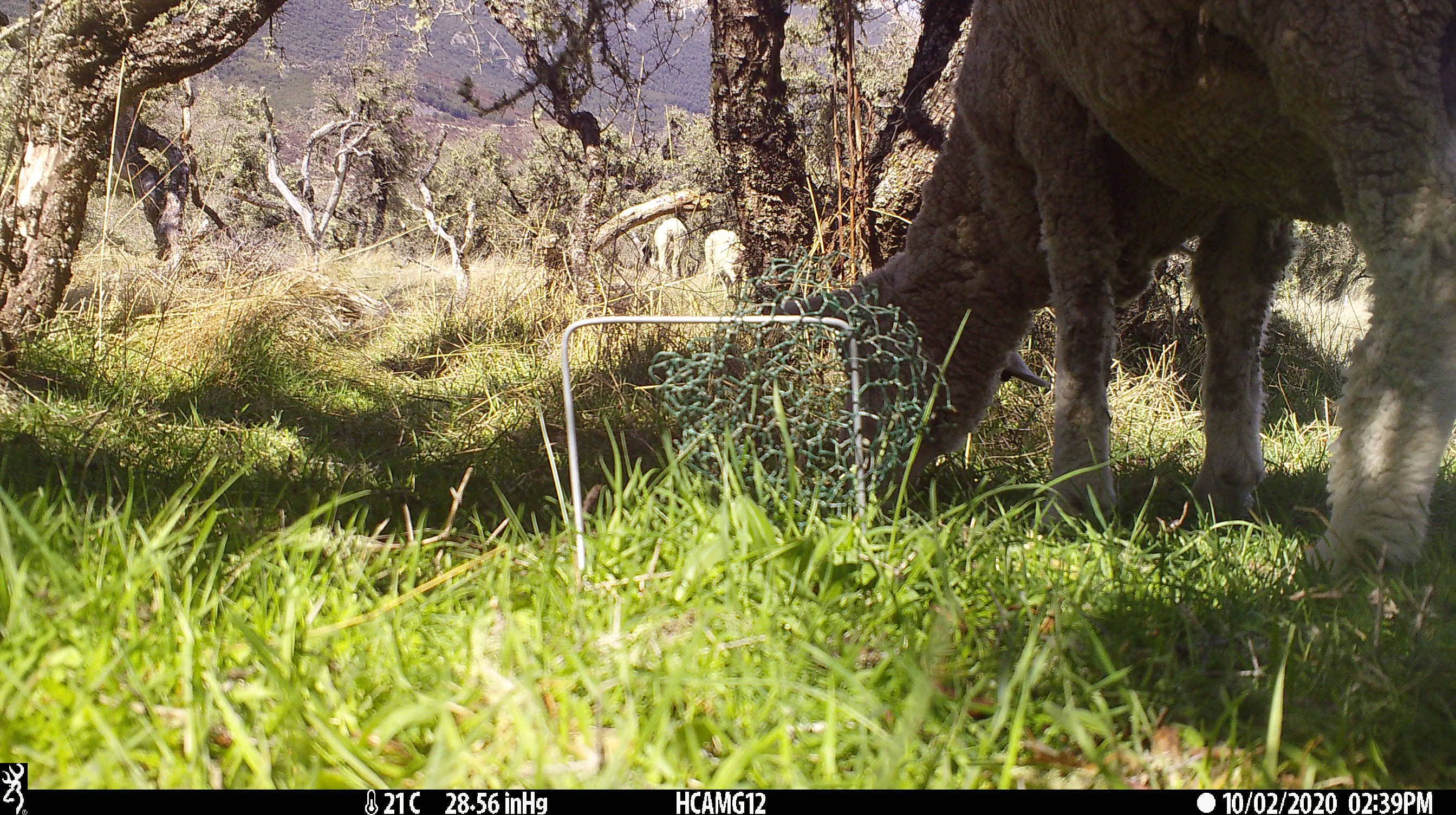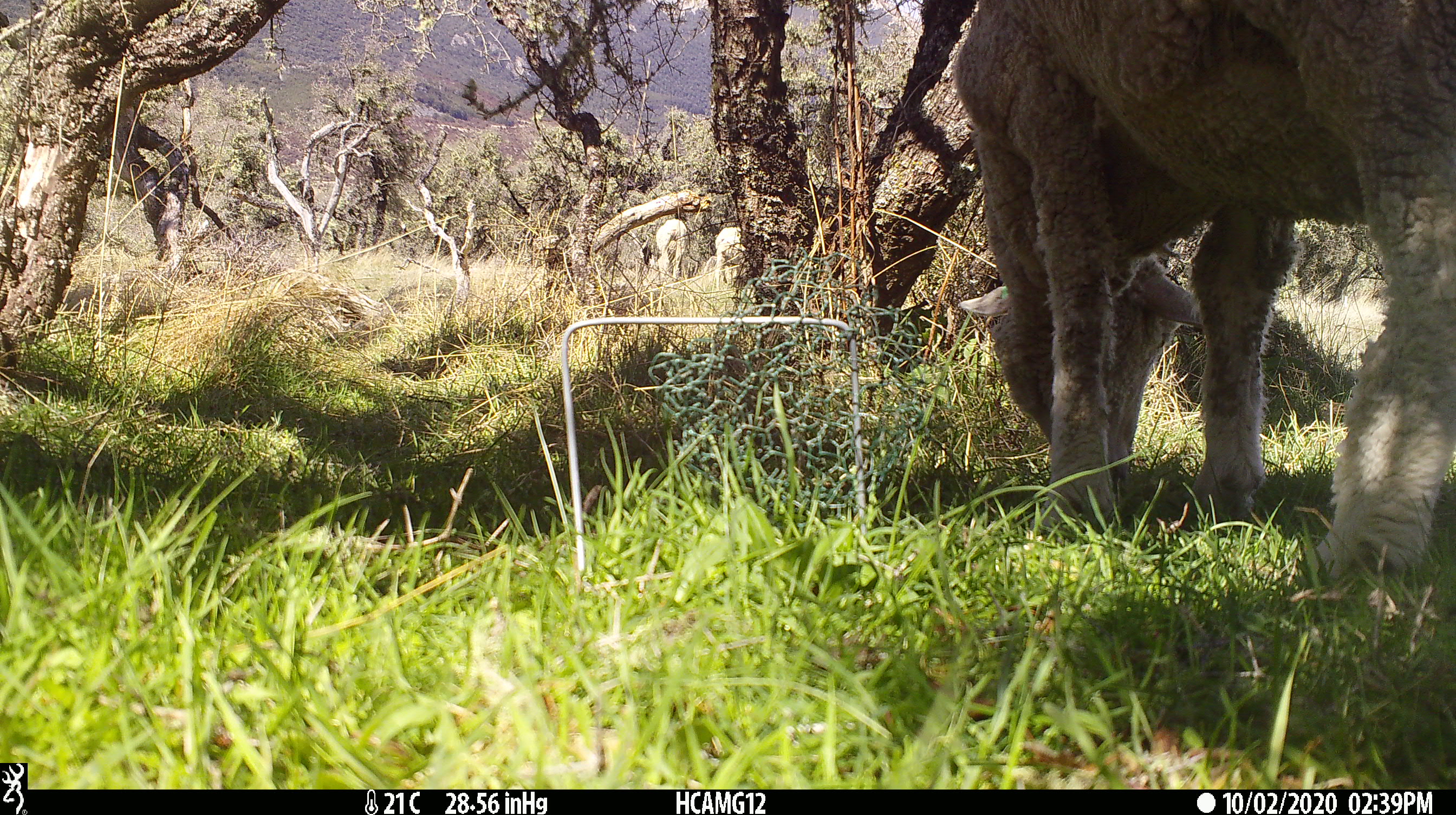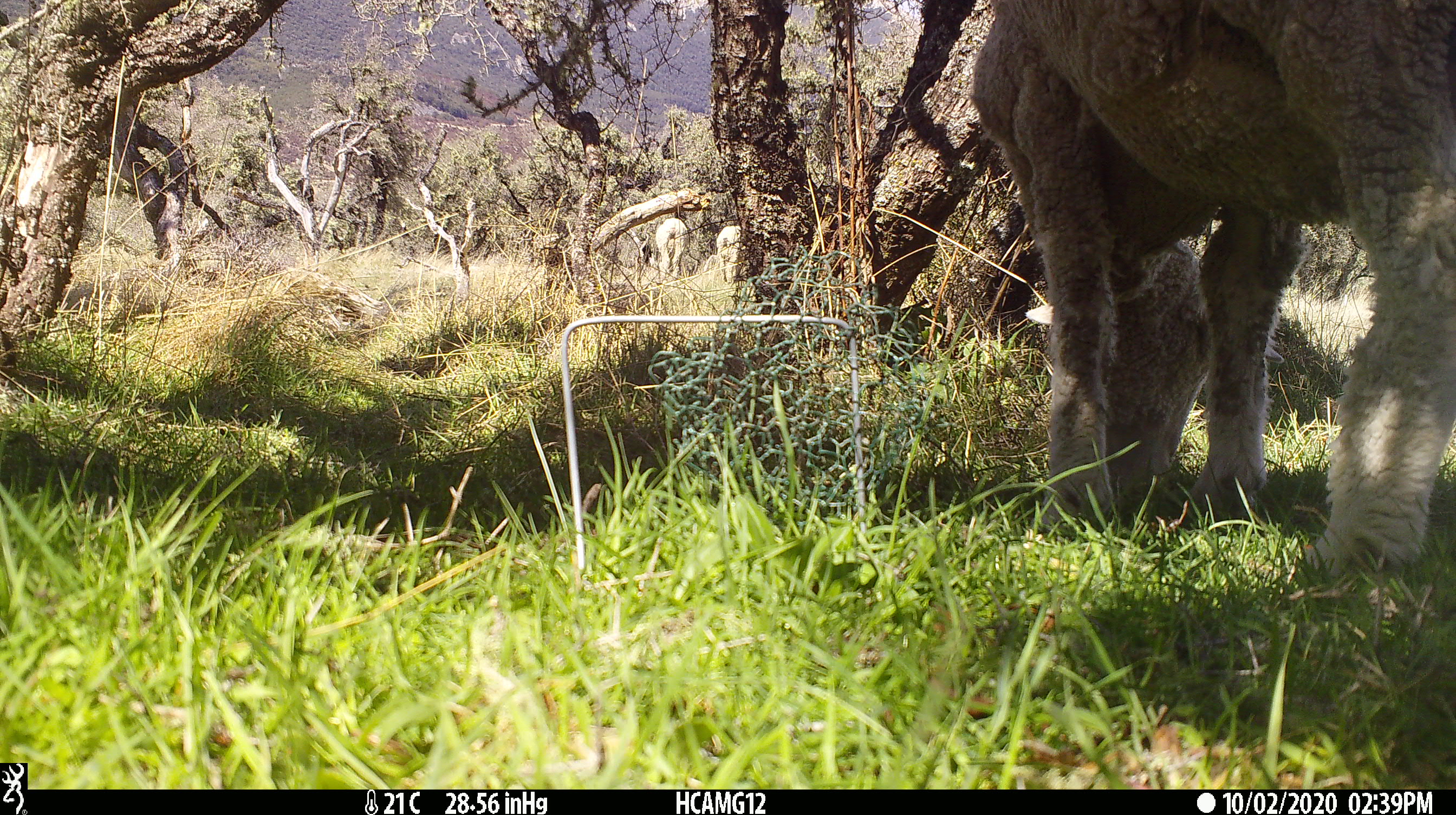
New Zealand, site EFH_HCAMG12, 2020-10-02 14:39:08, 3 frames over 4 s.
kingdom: Animalia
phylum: Chordata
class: Mammalia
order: Artiodactyla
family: Bovidae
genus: Ovis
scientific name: Ovis aries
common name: domestic sheep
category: sheep